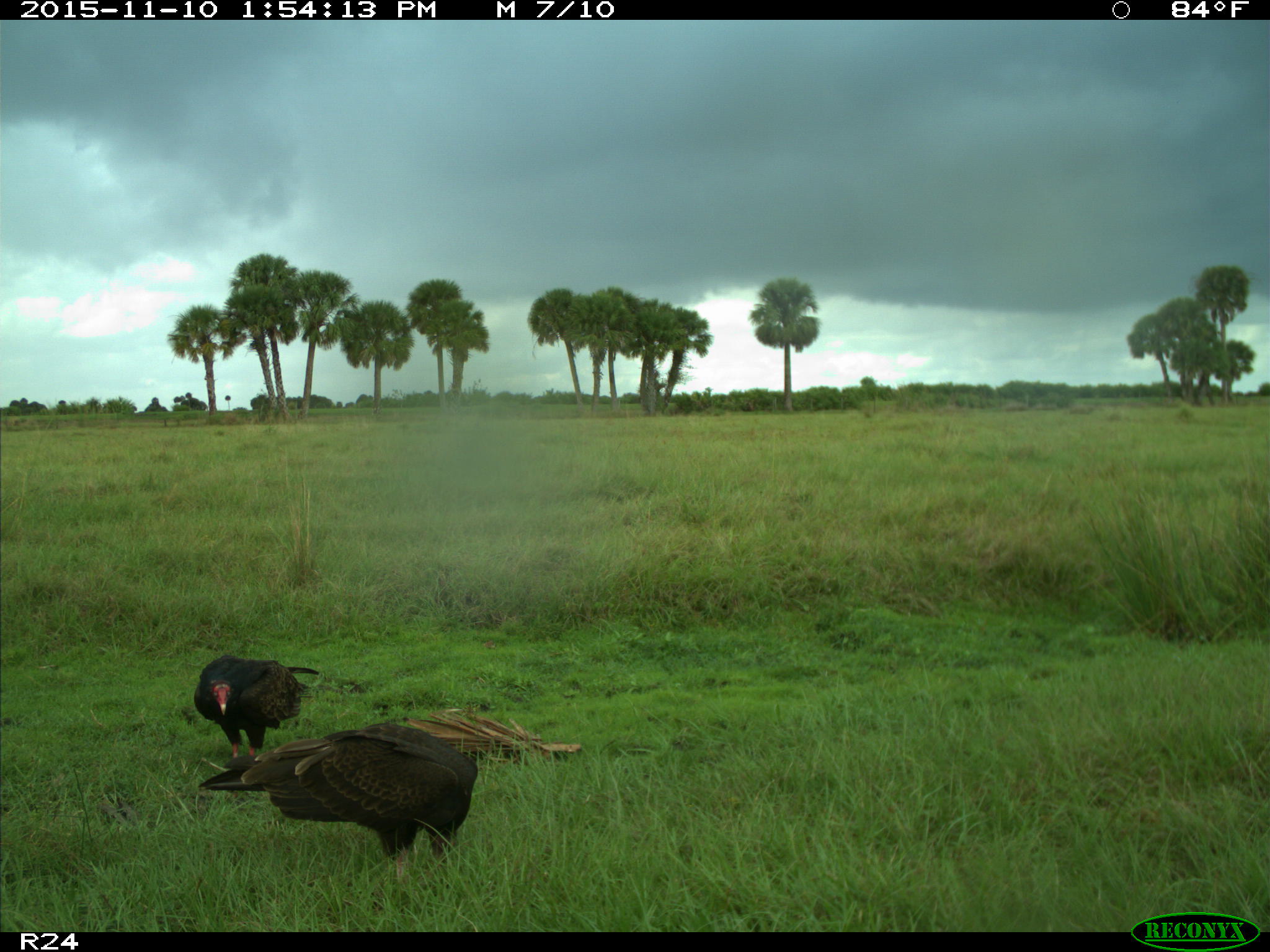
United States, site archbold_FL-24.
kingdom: Animalia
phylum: Chordata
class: Aves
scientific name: Aves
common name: birds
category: unidentified bird